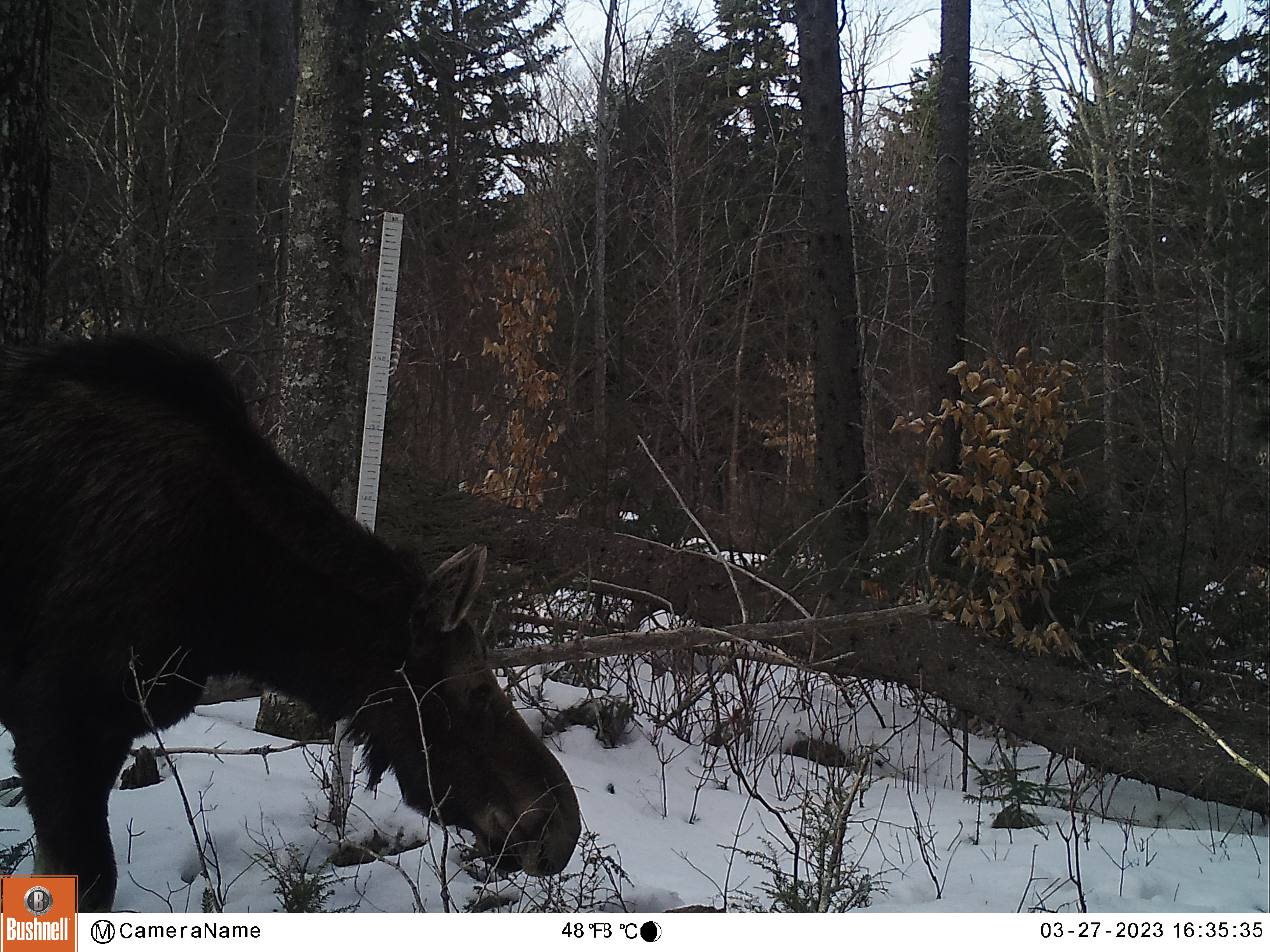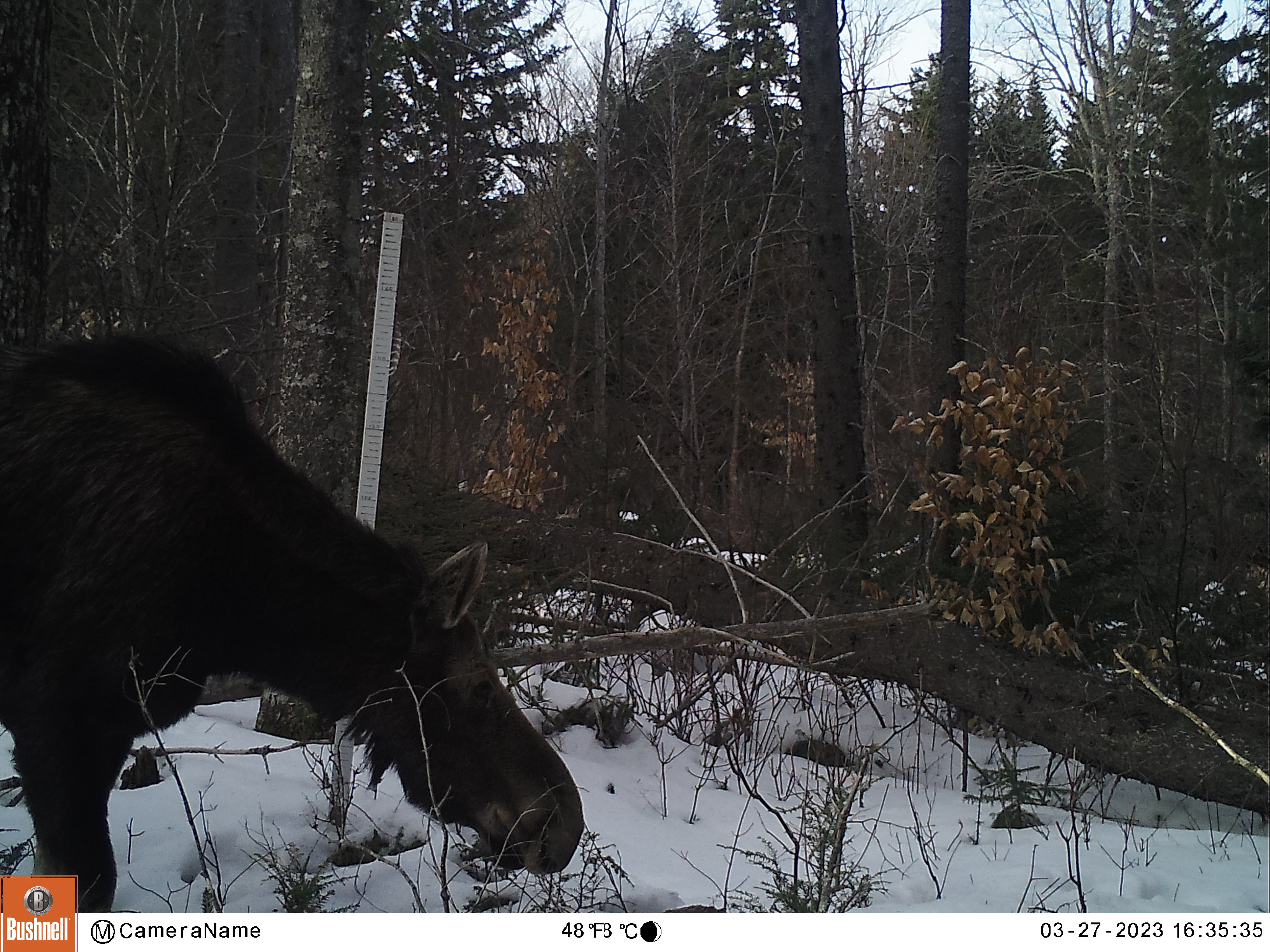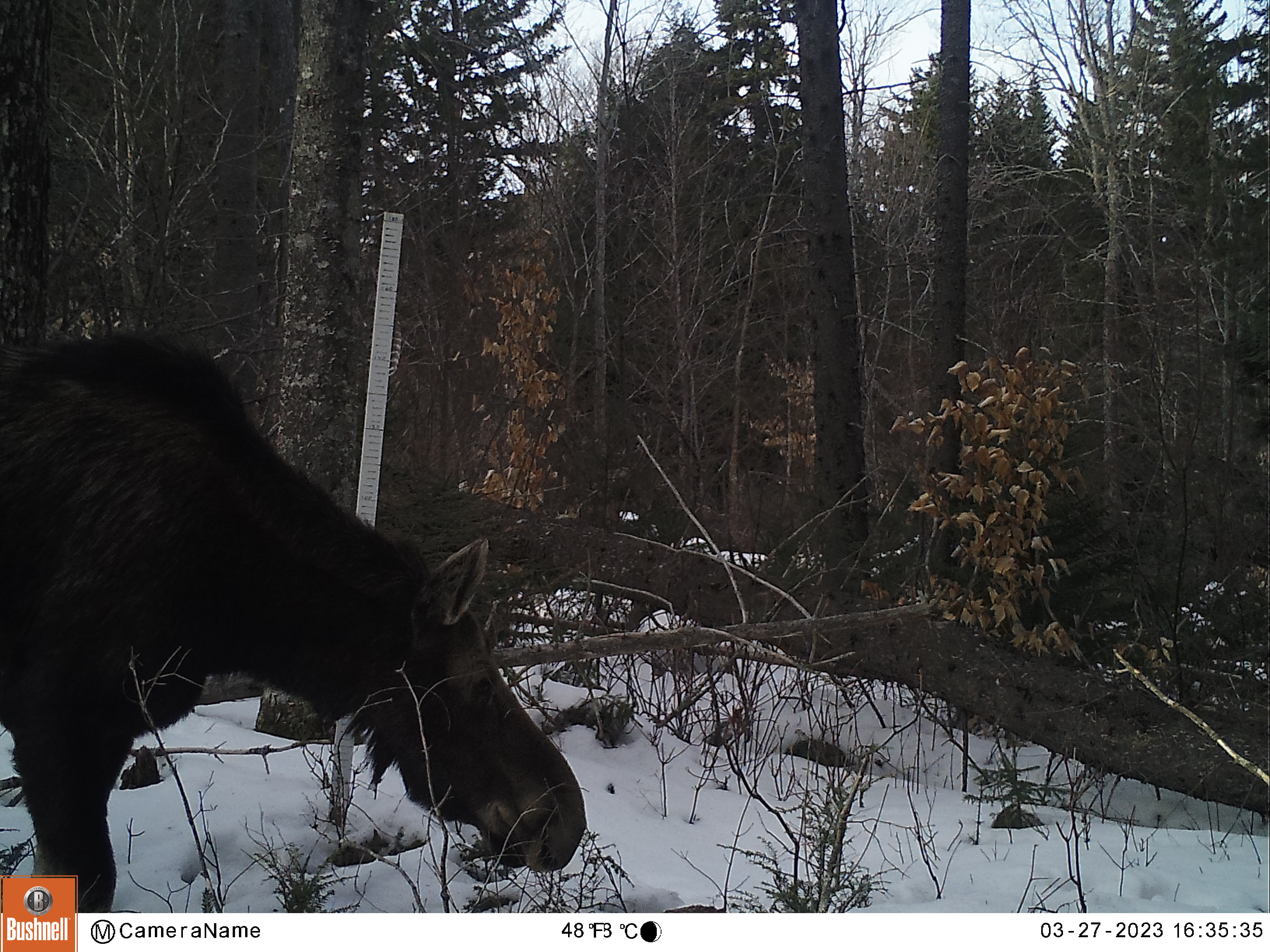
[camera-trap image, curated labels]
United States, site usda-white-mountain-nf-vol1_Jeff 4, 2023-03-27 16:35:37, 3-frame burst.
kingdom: Animalia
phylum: Chordata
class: Mammalia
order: Artiodactyla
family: Cervidae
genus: Alces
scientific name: Alces alces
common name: moose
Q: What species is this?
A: Moose (Alces alces).